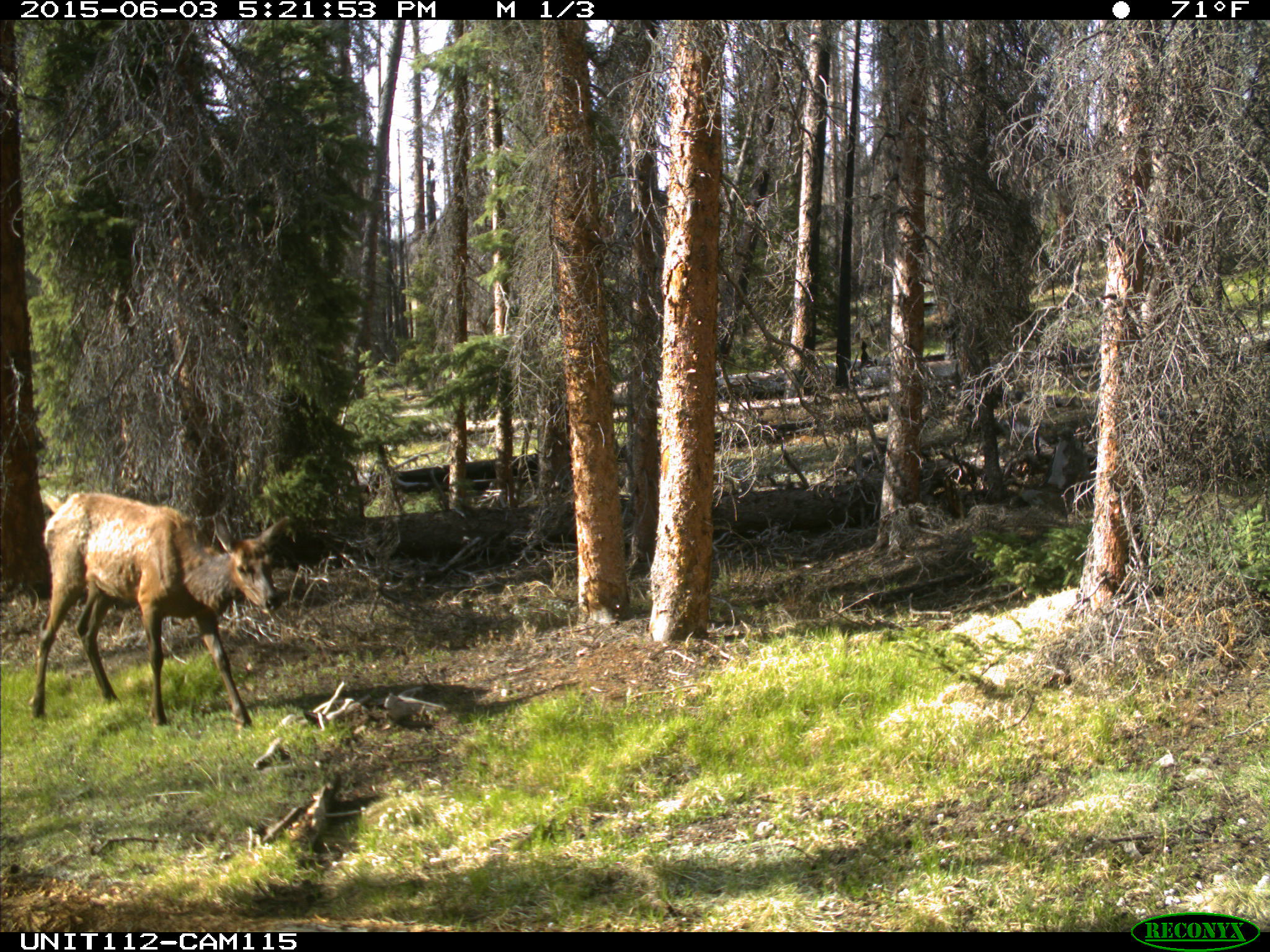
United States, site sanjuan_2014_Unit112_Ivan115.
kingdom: Animalia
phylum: Chordata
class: Mammalia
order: Artiodactyla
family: Cervidae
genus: Cervus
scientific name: Cervus elaphus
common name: red deer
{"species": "Cervus elaphus (red deer)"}